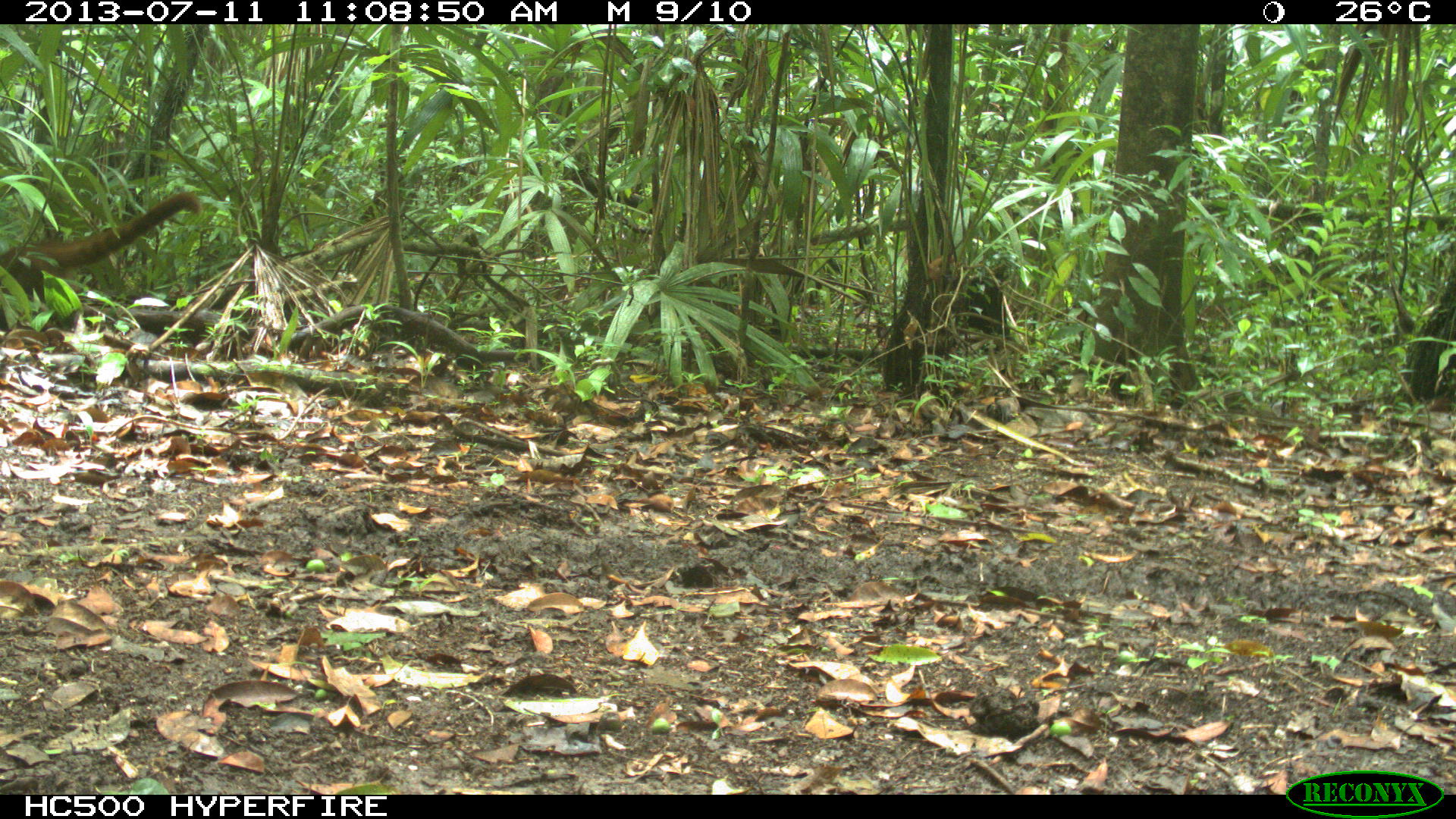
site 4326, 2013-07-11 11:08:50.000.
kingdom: Animalia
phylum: Chordata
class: Mammalia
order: Carnivora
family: Procyonidae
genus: Nasua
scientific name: Nasua narica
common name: white-nosed coati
Nasua narica (white-nosed coati), count 1.